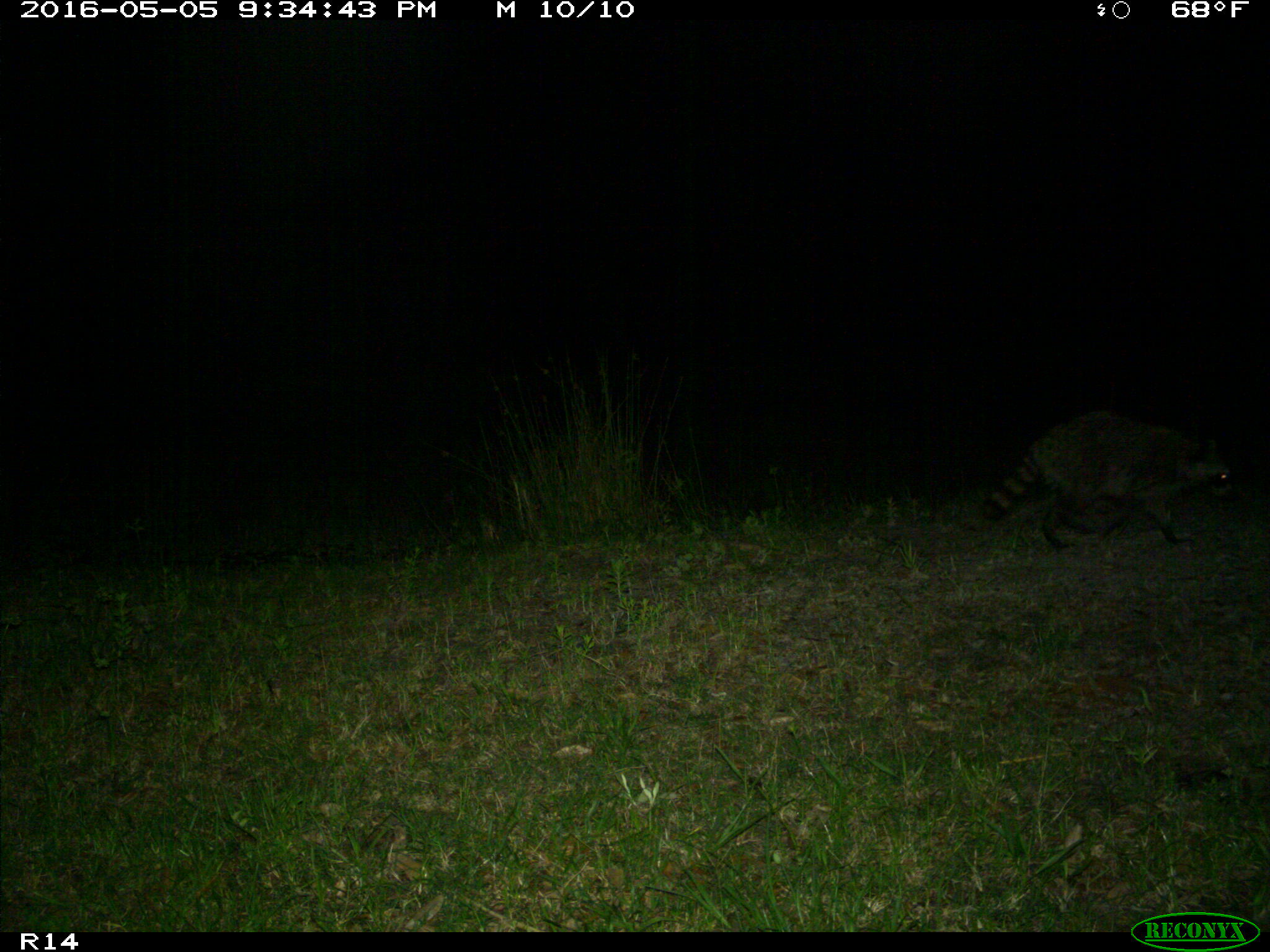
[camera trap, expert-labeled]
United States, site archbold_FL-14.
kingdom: Animalia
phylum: Chordata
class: Mammalia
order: Carnivora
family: Procyonidae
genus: Procyon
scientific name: Procyon lotor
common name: common raccoon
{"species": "Procyon lotor (common raccoon)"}